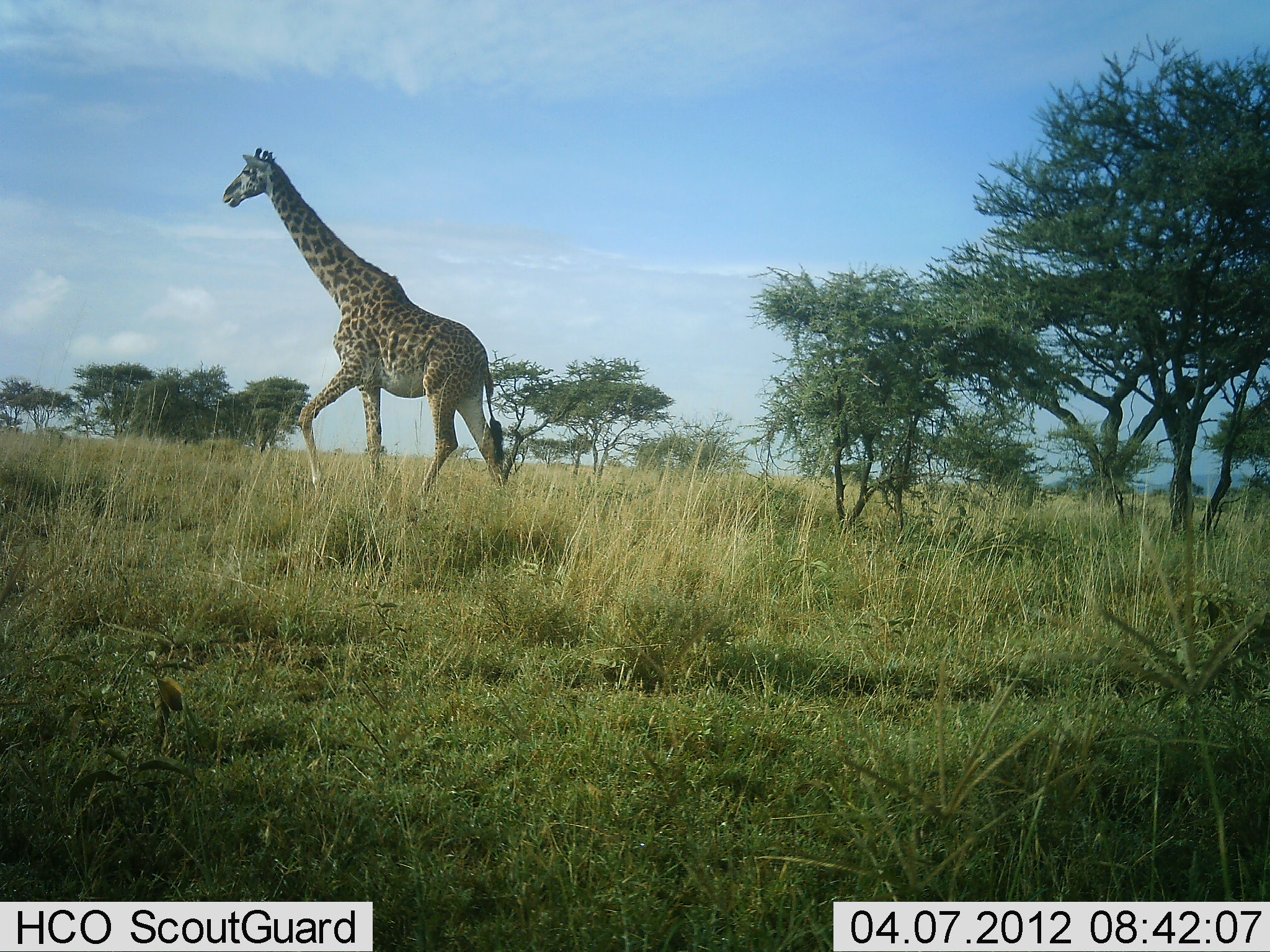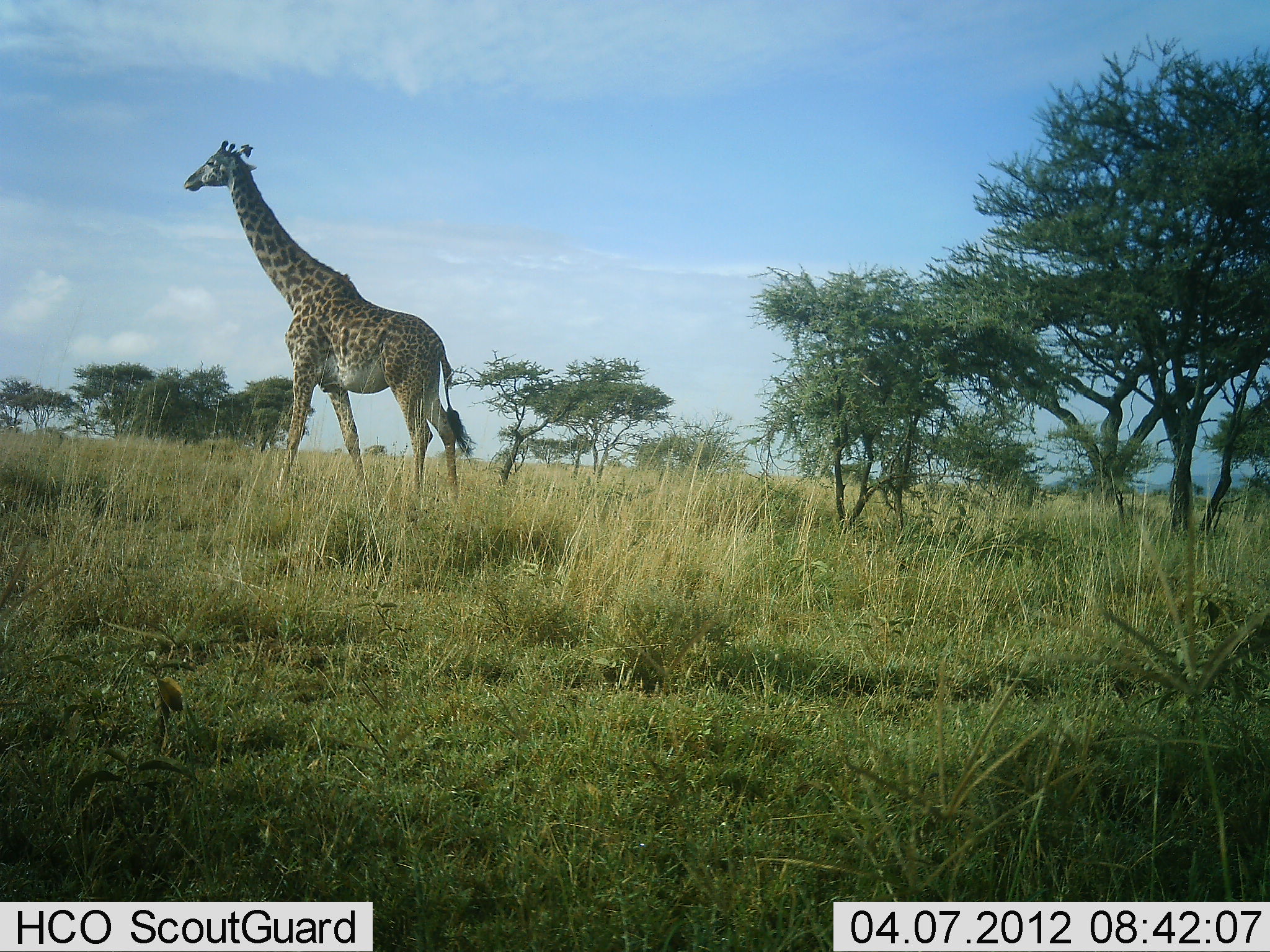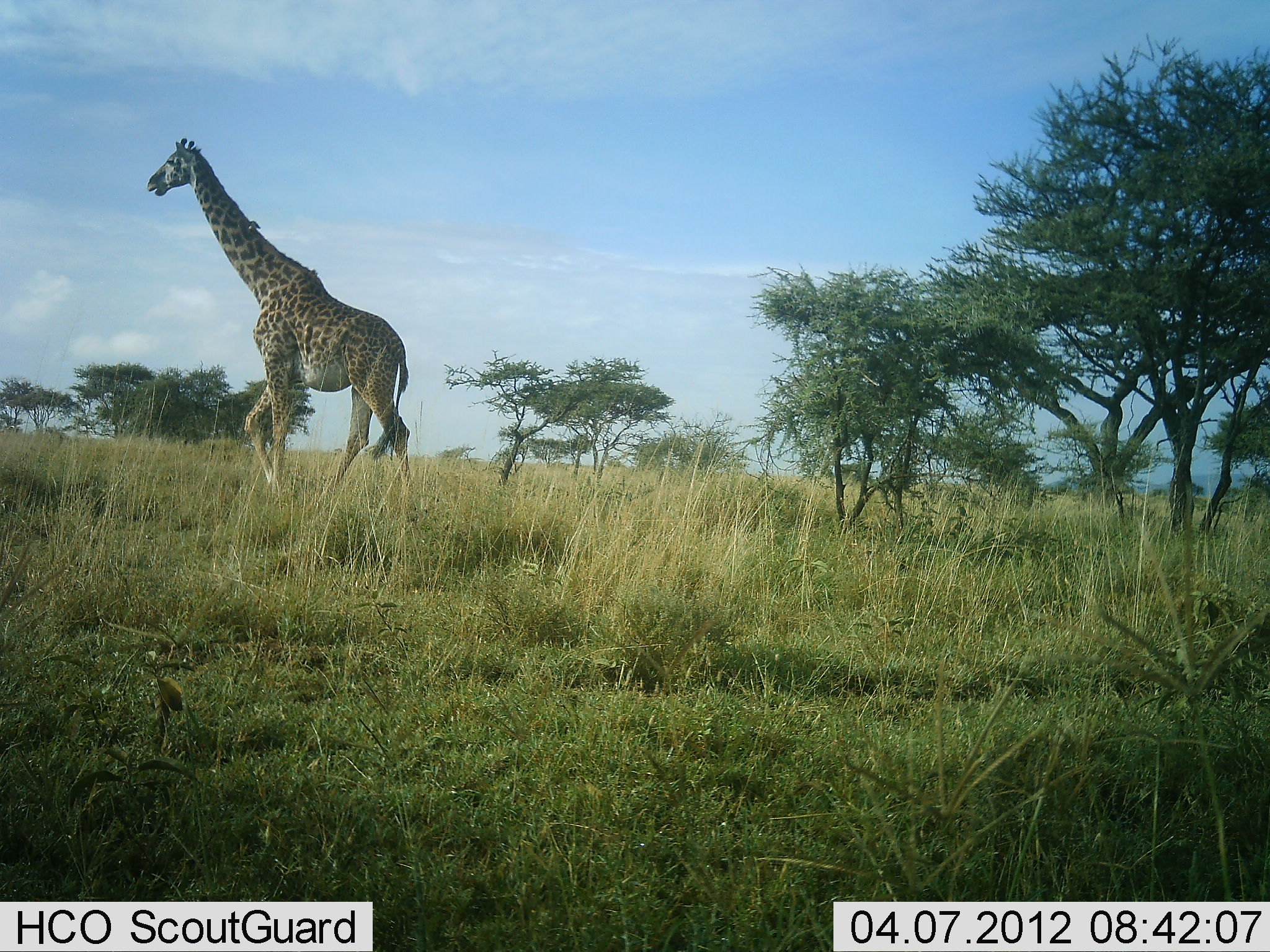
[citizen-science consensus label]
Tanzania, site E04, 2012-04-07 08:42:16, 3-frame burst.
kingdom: Animalia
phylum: Chordata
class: Mammalia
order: Artiodactyla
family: Giraffidae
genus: Giraffa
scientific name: Giraffa camelopardalis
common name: giraffe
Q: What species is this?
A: Giraffe (Giraffa camelopardalis).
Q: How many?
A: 1.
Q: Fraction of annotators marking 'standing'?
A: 21%.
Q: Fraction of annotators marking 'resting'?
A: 0%.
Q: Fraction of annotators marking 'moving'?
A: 79%.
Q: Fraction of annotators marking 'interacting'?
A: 0%.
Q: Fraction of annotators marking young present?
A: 0%.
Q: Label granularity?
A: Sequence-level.